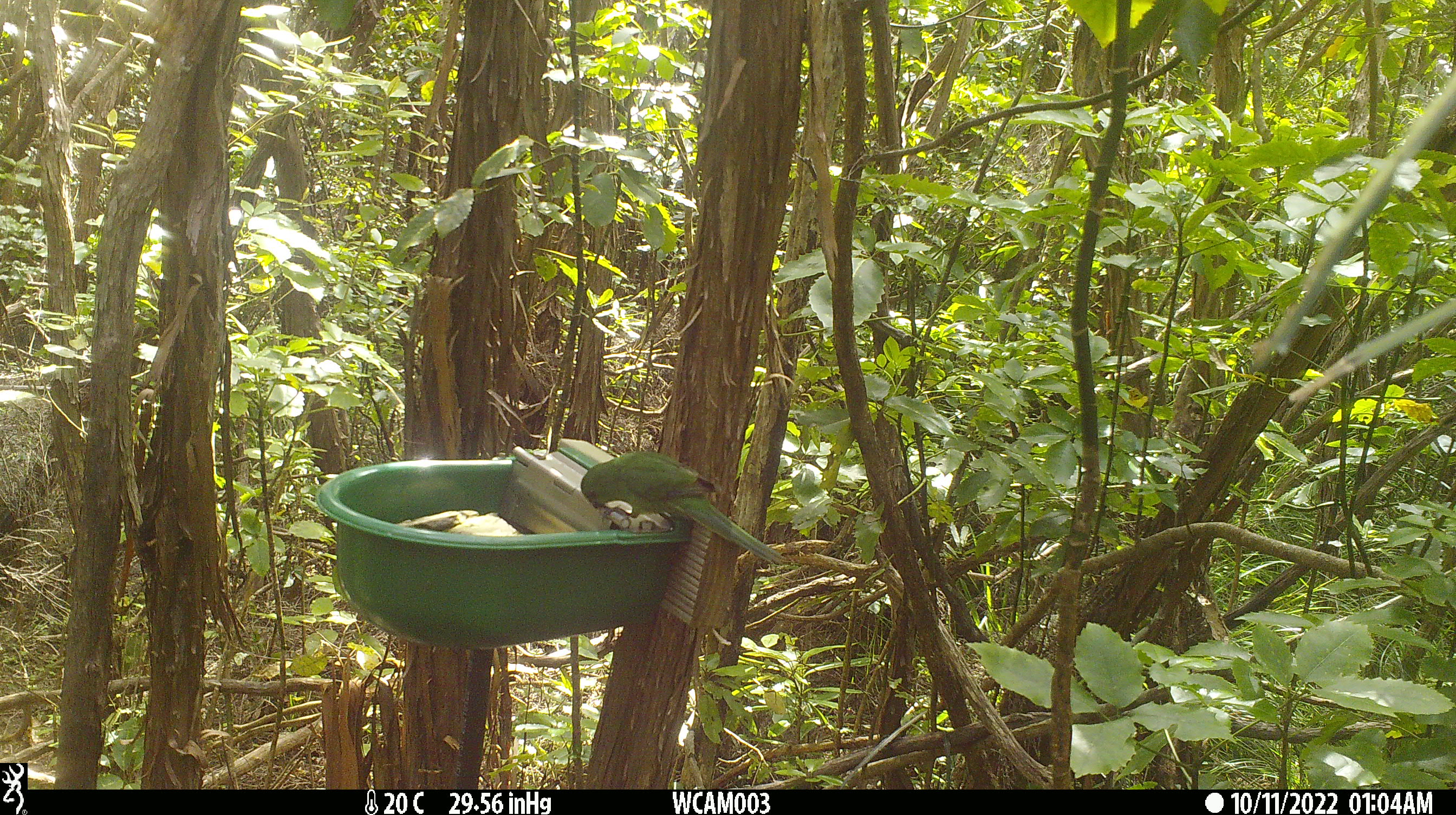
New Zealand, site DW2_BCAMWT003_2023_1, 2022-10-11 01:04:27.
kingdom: Animalia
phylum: Chordata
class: Aves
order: Psittaciformes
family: Psittaculidae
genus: Cyanoramphus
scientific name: Cyanoramphus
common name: parakeet